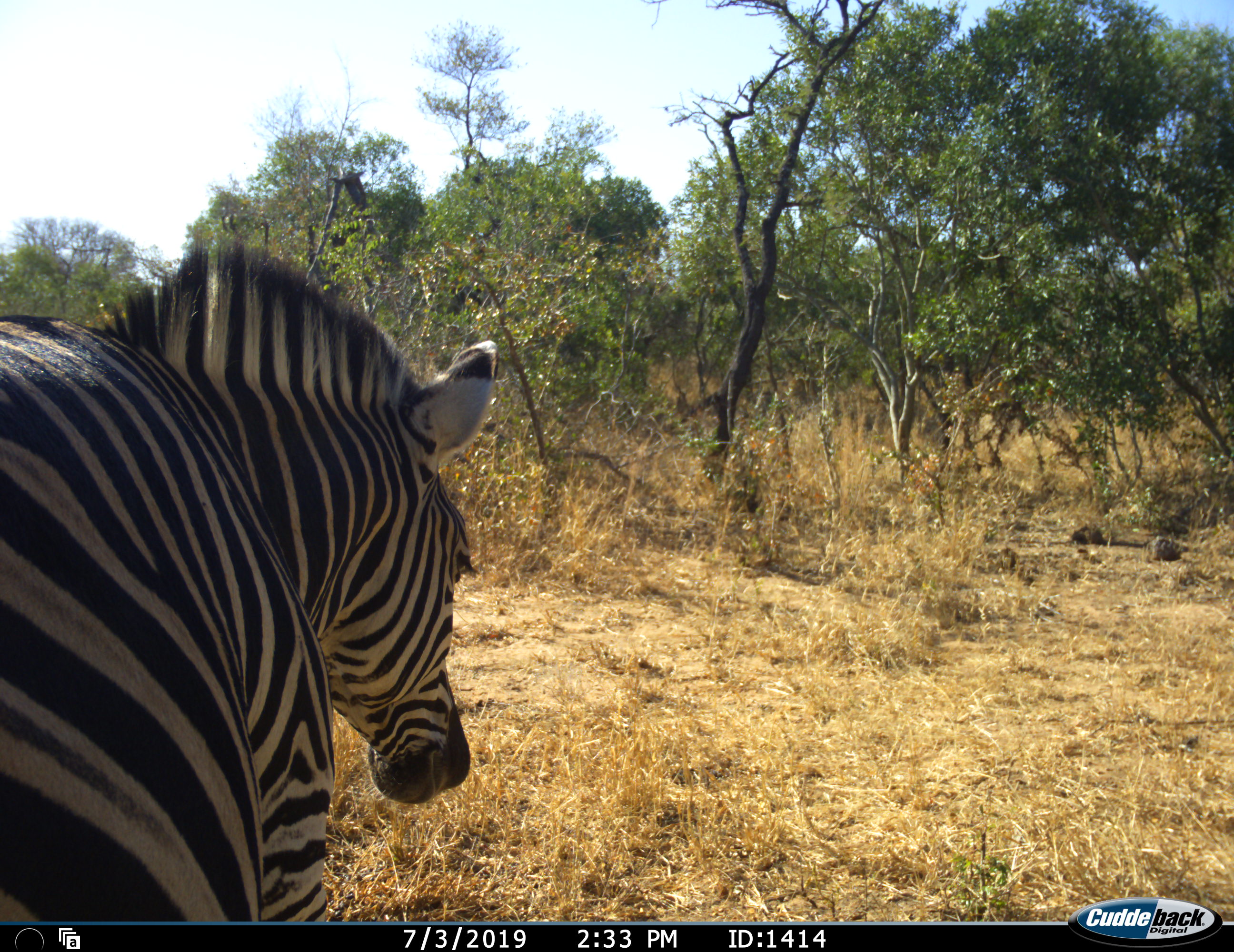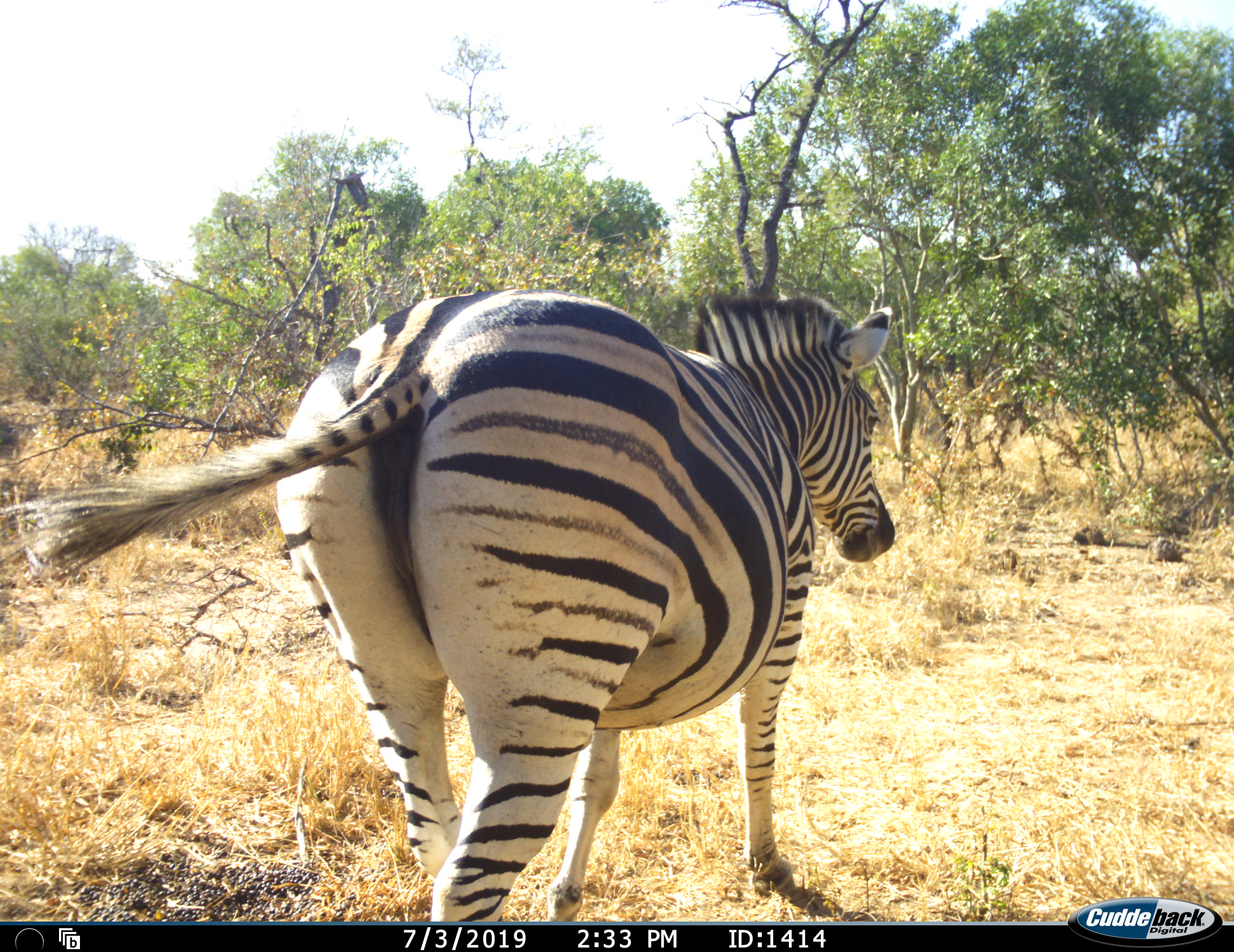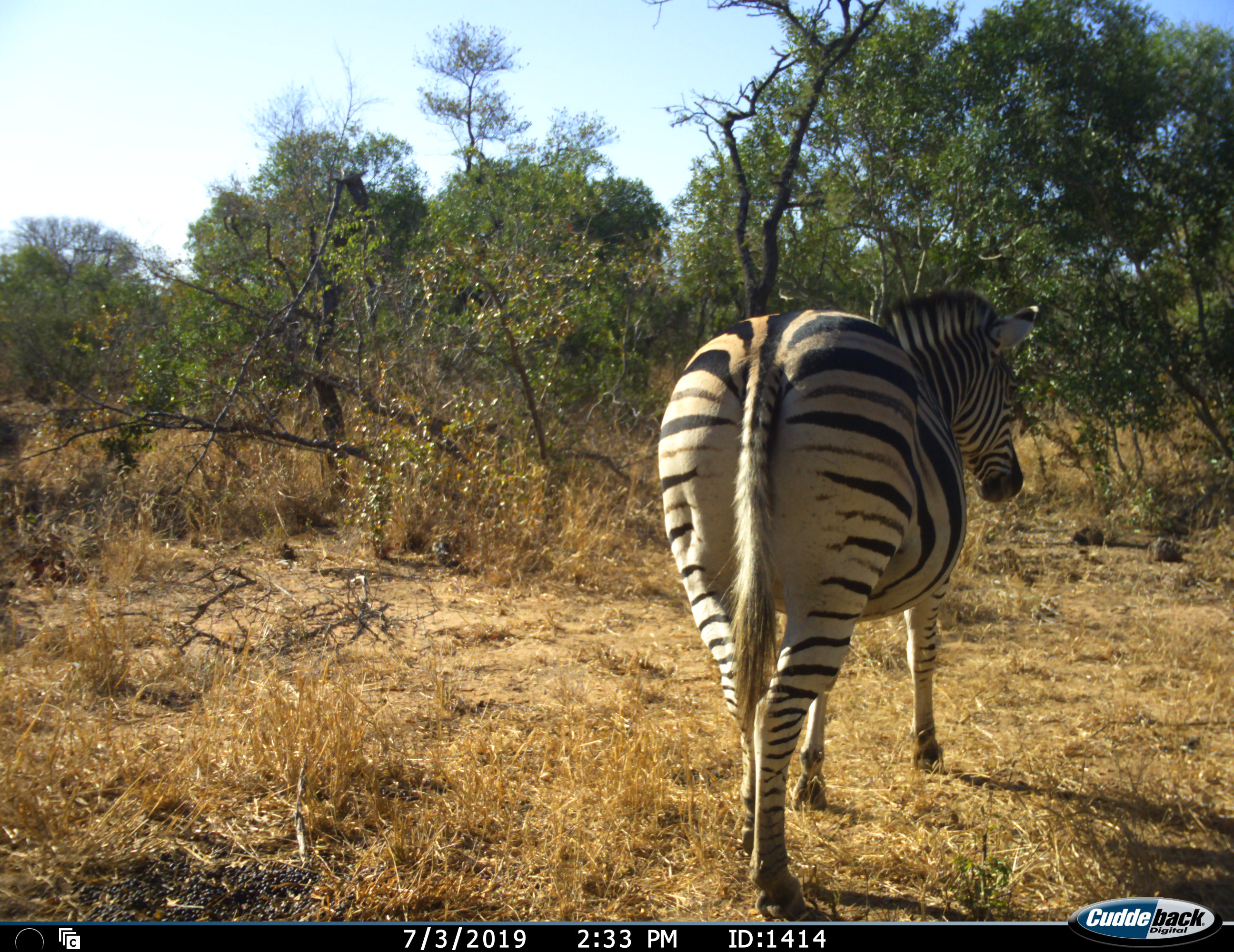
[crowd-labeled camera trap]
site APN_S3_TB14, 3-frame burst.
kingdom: Animalia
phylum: Chordata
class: Mammalia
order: Perissodactyla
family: Equidae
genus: Equus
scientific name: Equus quagga burchellii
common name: burchell's zebra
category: zebraburchells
Zebraburchells (burchell's zebra) (Equus quagga burchellii), count 1. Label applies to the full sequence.